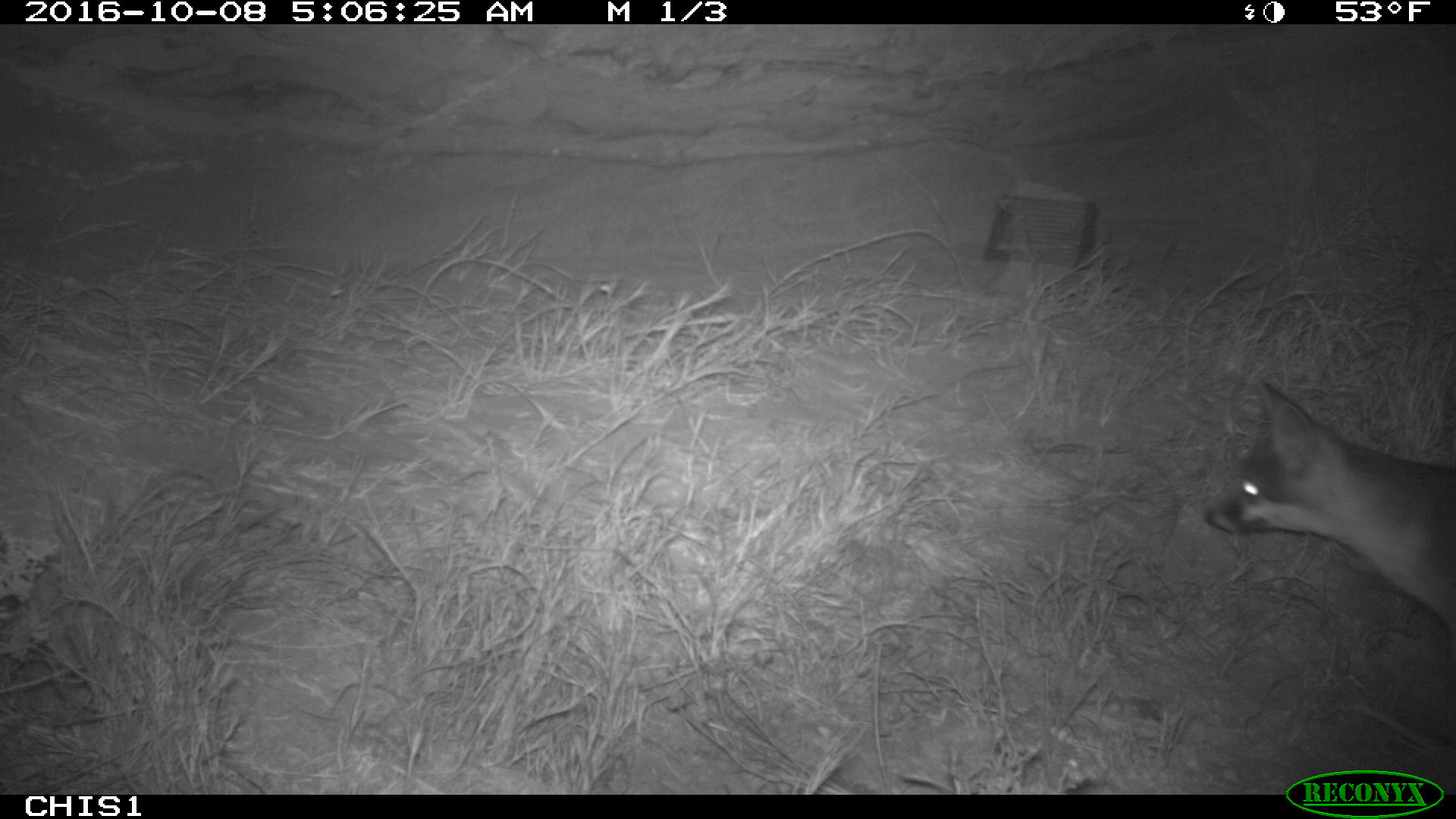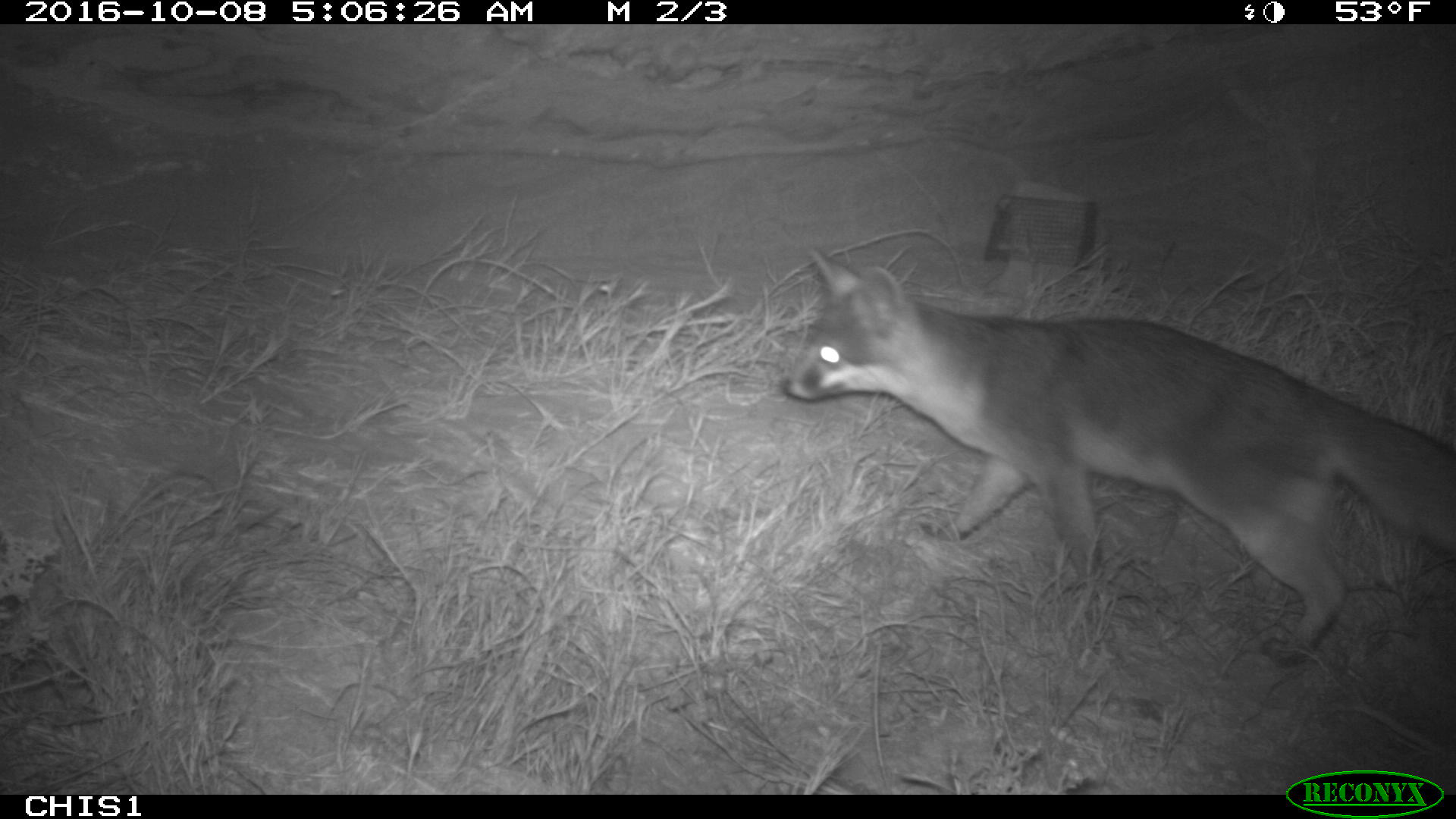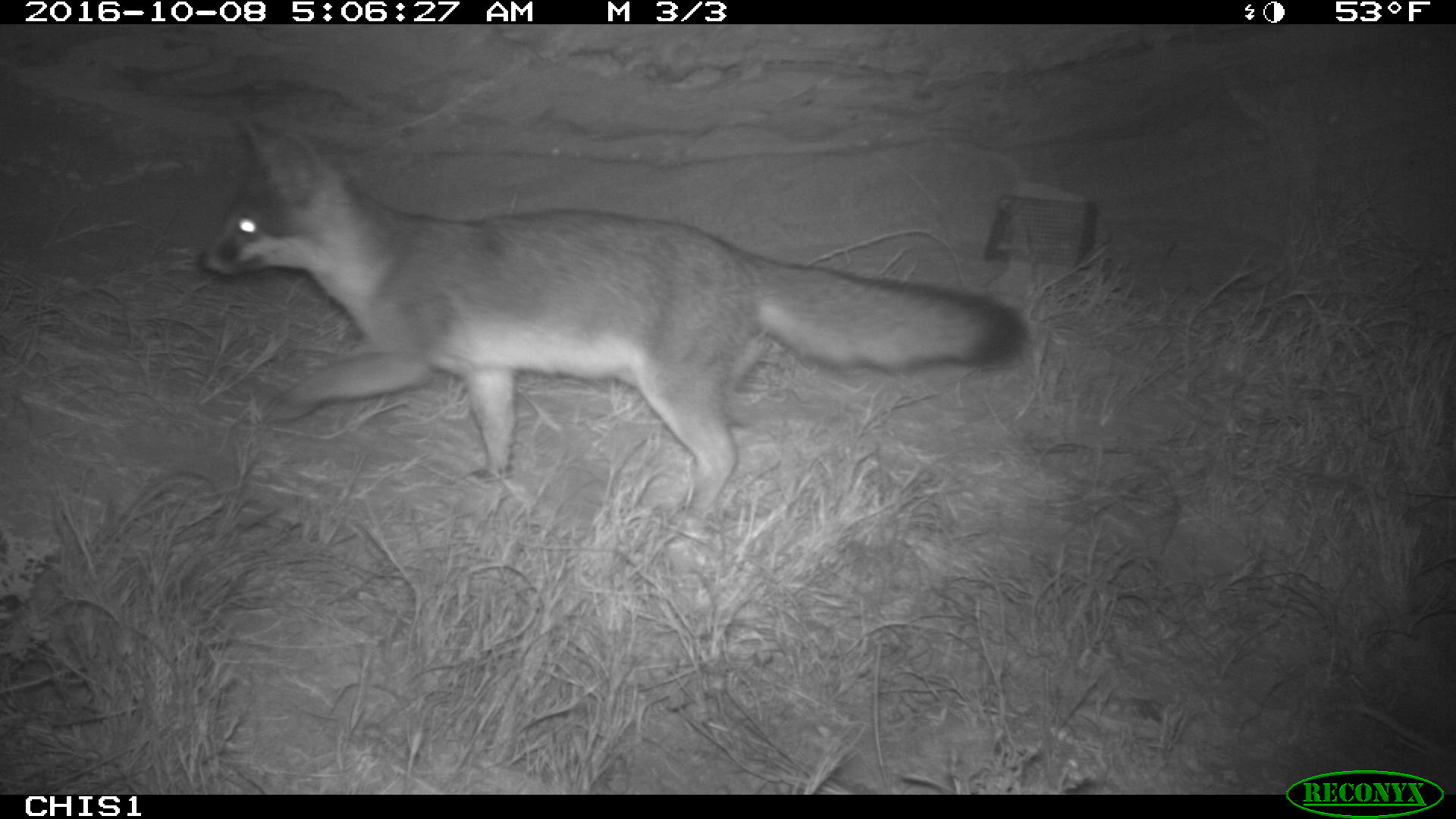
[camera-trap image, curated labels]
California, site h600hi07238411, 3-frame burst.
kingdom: Animalia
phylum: Chordata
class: Mammalia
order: Carnivora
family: Canidae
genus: Urocyon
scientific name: Urocyon littoralis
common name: island fox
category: fox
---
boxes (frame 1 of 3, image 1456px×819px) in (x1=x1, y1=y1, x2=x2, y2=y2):
fox: (x1=1204, y1=375, x2=1455, y2=632)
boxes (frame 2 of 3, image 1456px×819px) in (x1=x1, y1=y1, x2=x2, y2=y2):
fox: (x1=779, y1=244, x2=1455, y2=661)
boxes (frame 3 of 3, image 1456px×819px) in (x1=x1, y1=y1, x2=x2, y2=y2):
fox: (x1=197, y1=116, x2=1029, y2=544)